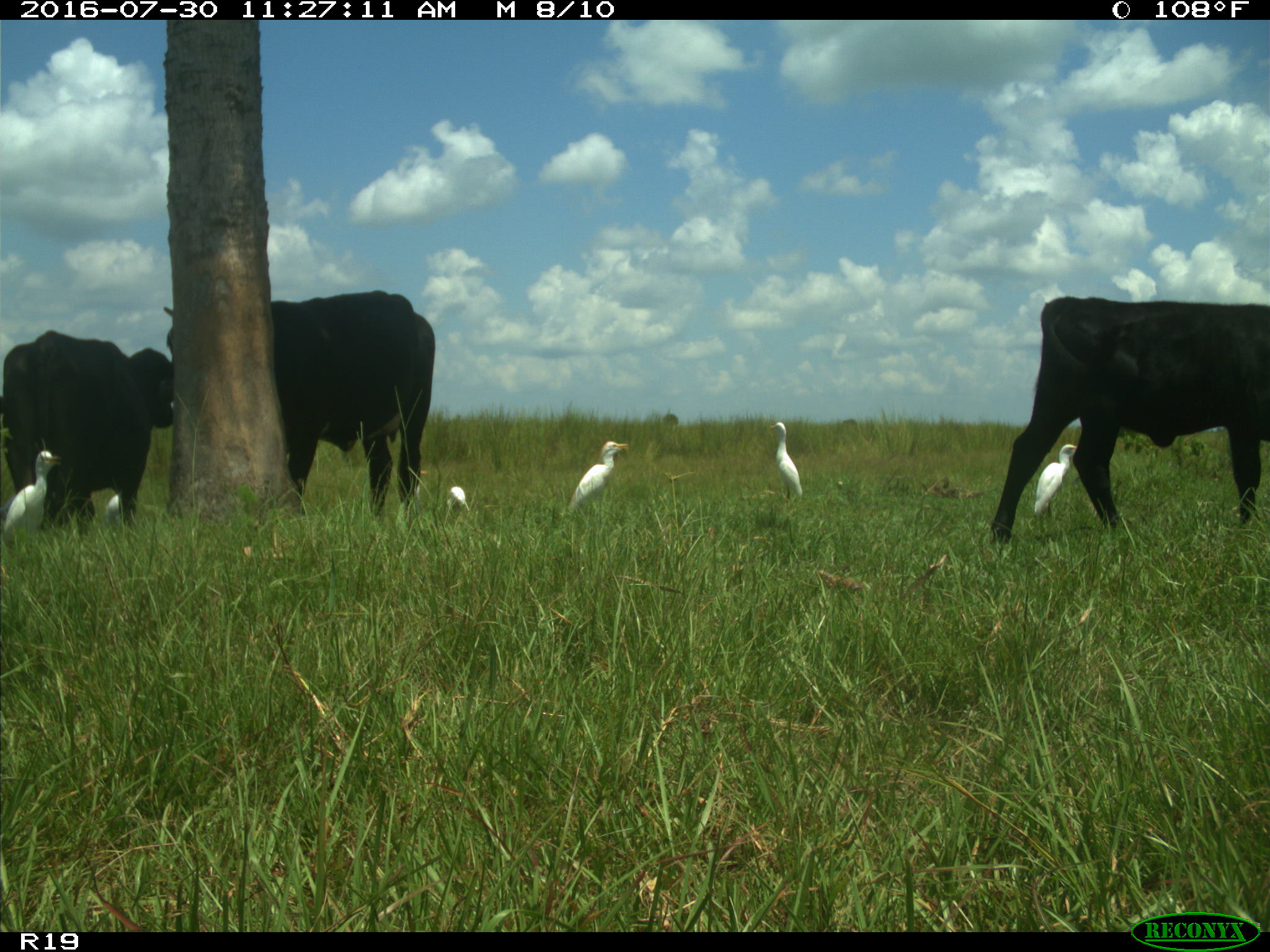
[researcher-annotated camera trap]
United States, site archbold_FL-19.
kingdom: Animalia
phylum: Chordata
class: Mammalia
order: Artiodactyla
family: Bovidae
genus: Bos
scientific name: Bos taurus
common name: domestic cow